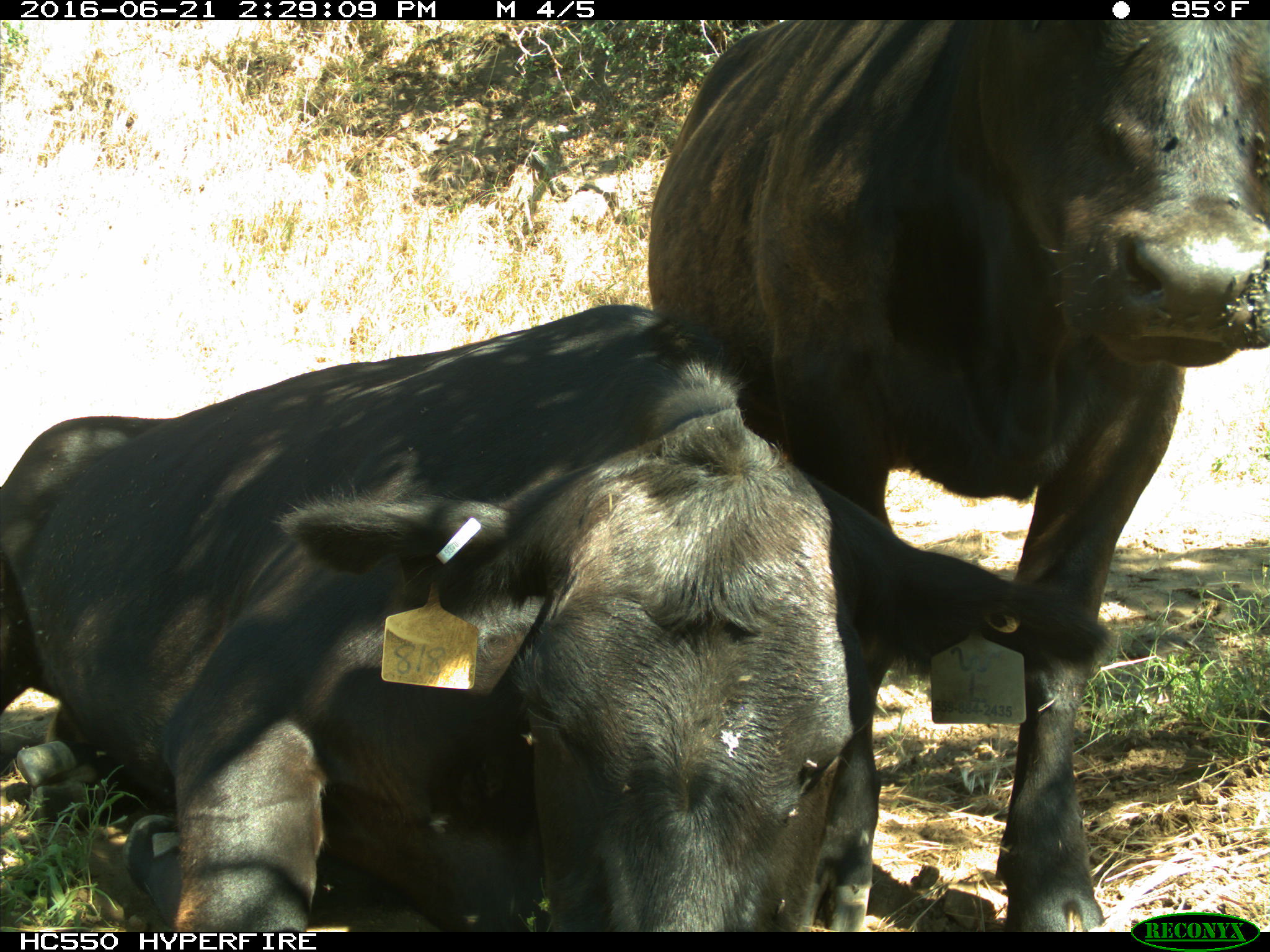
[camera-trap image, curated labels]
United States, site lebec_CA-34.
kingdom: Animalia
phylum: Chordata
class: Mammalia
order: Artiodactyla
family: Bovidae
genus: Bos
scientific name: Bos taurus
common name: domestic cow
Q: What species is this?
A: Bos taurus (domestic cow).